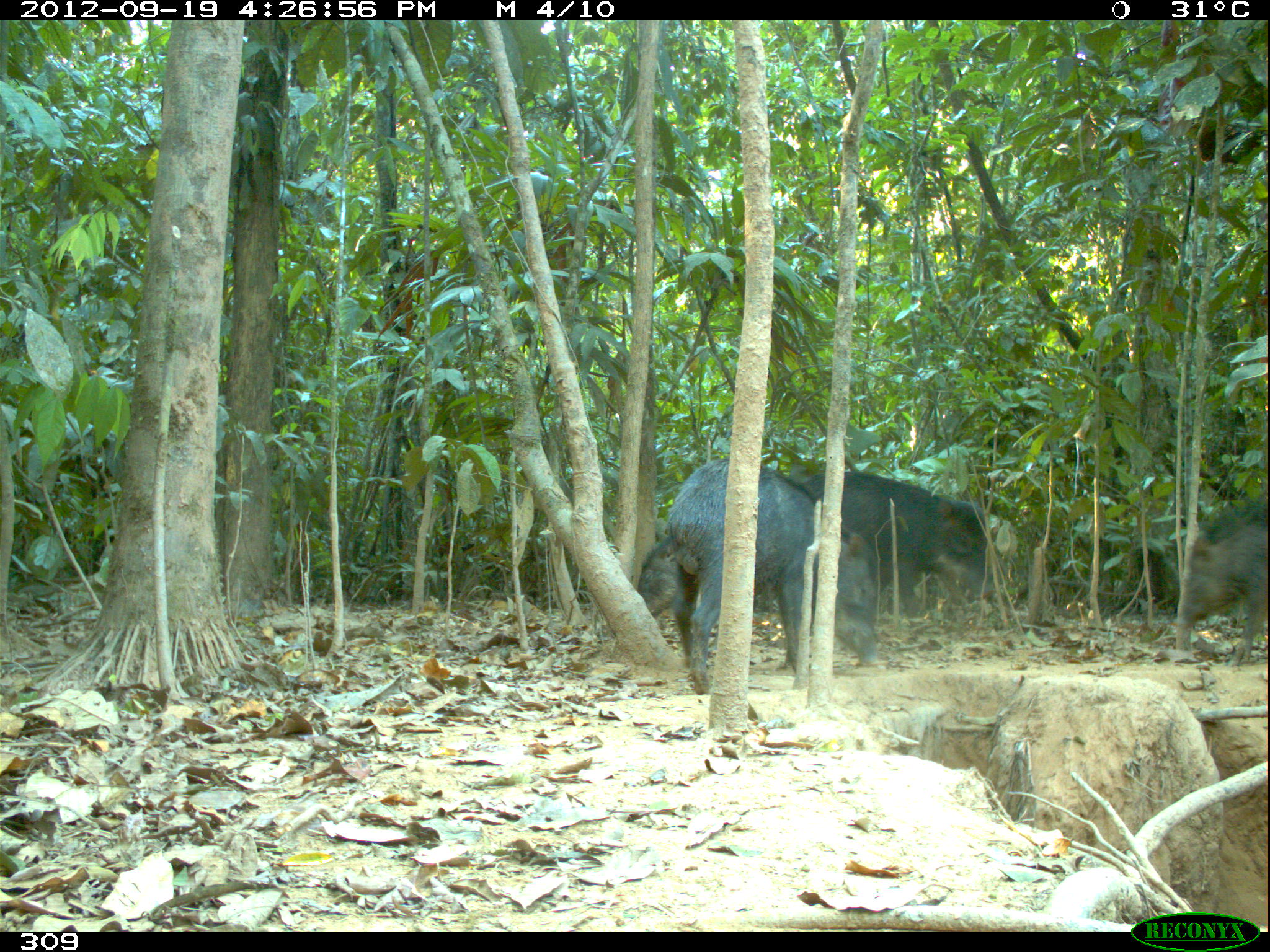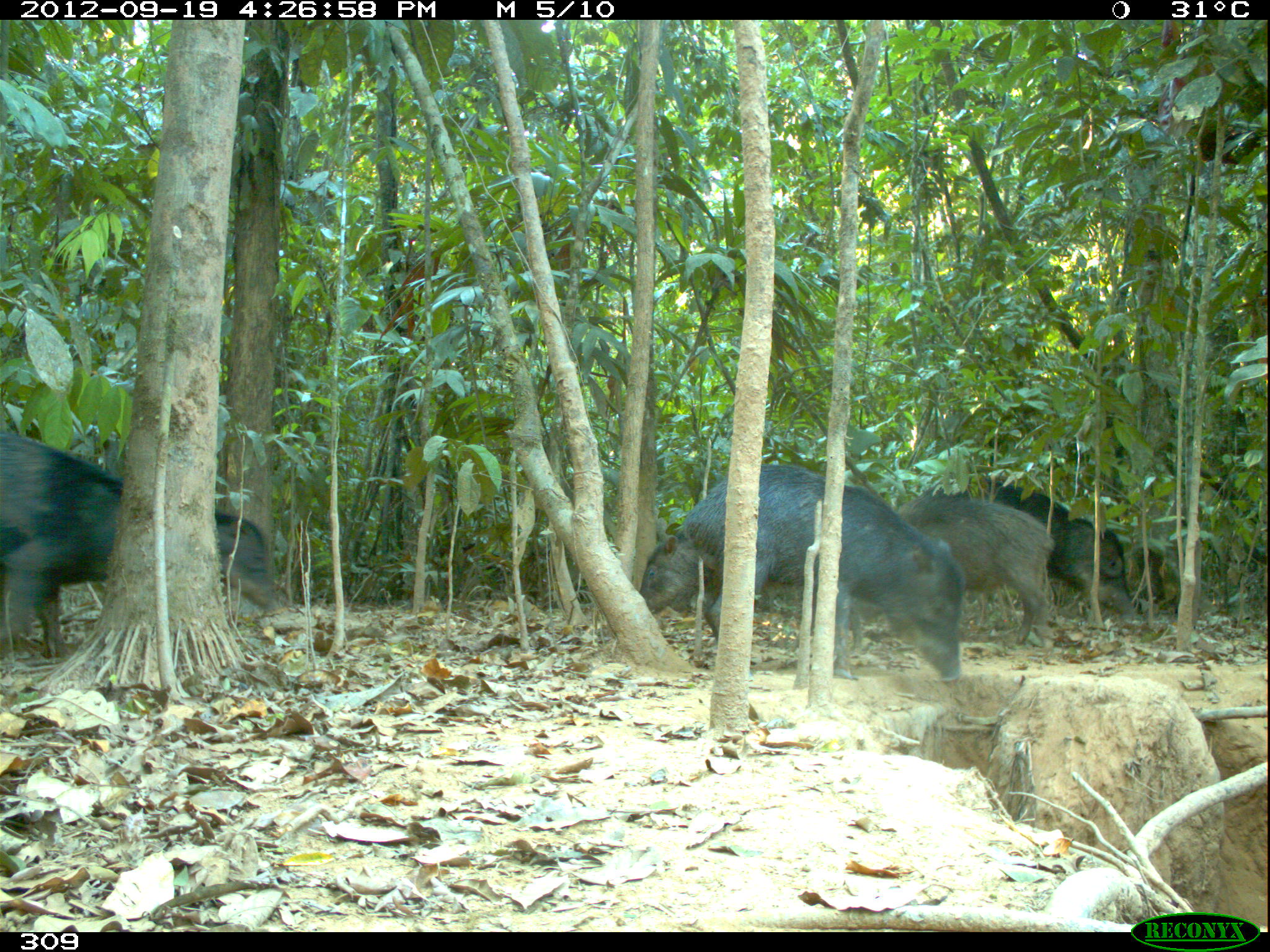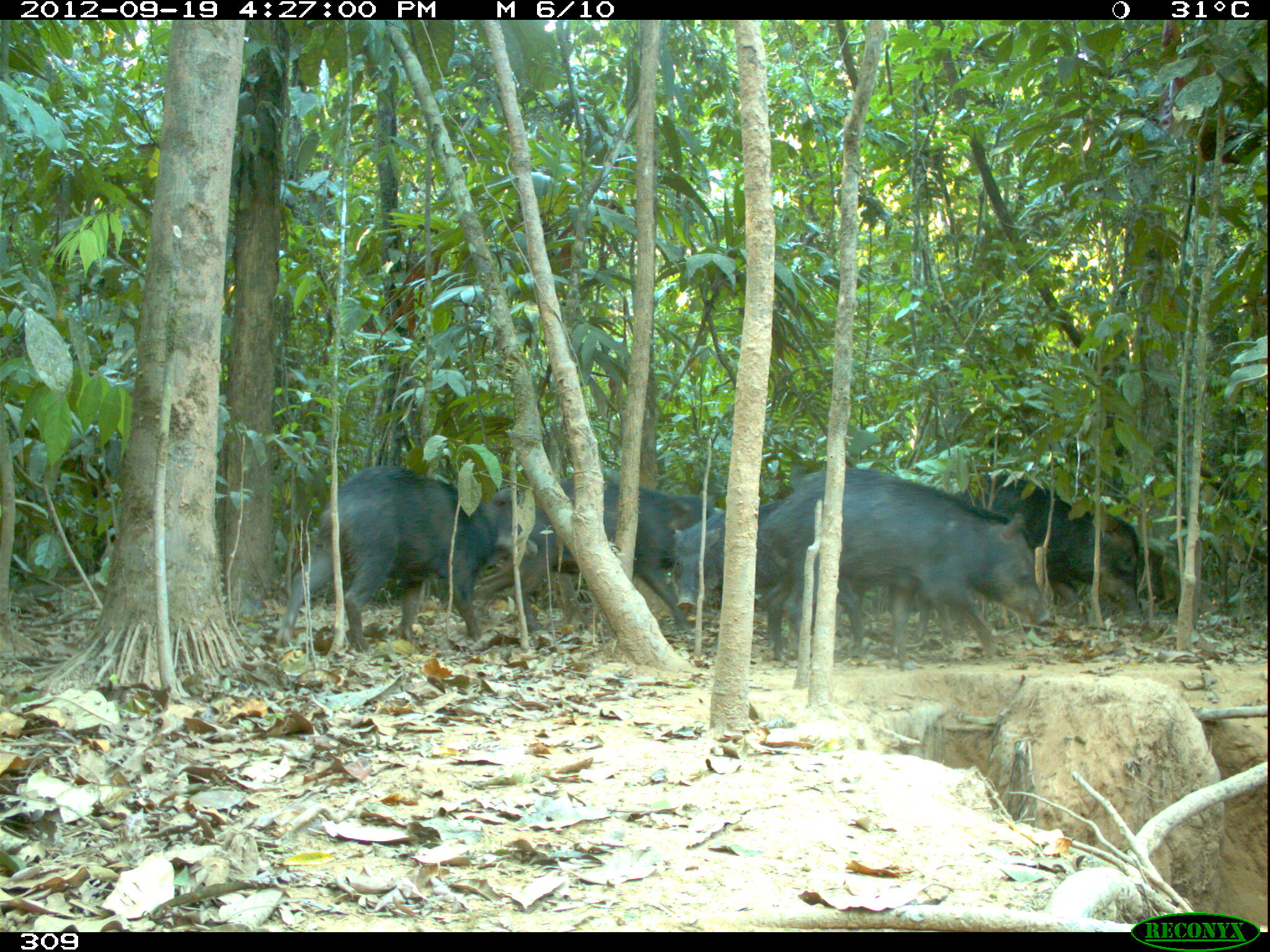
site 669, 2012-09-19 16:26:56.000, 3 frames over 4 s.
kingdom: Animalia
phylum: Chordata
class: Mammalia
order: Artiodactyla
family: Tayassuidae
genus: Tayassu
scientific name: Tayassu pecari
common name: white-lipped peccary